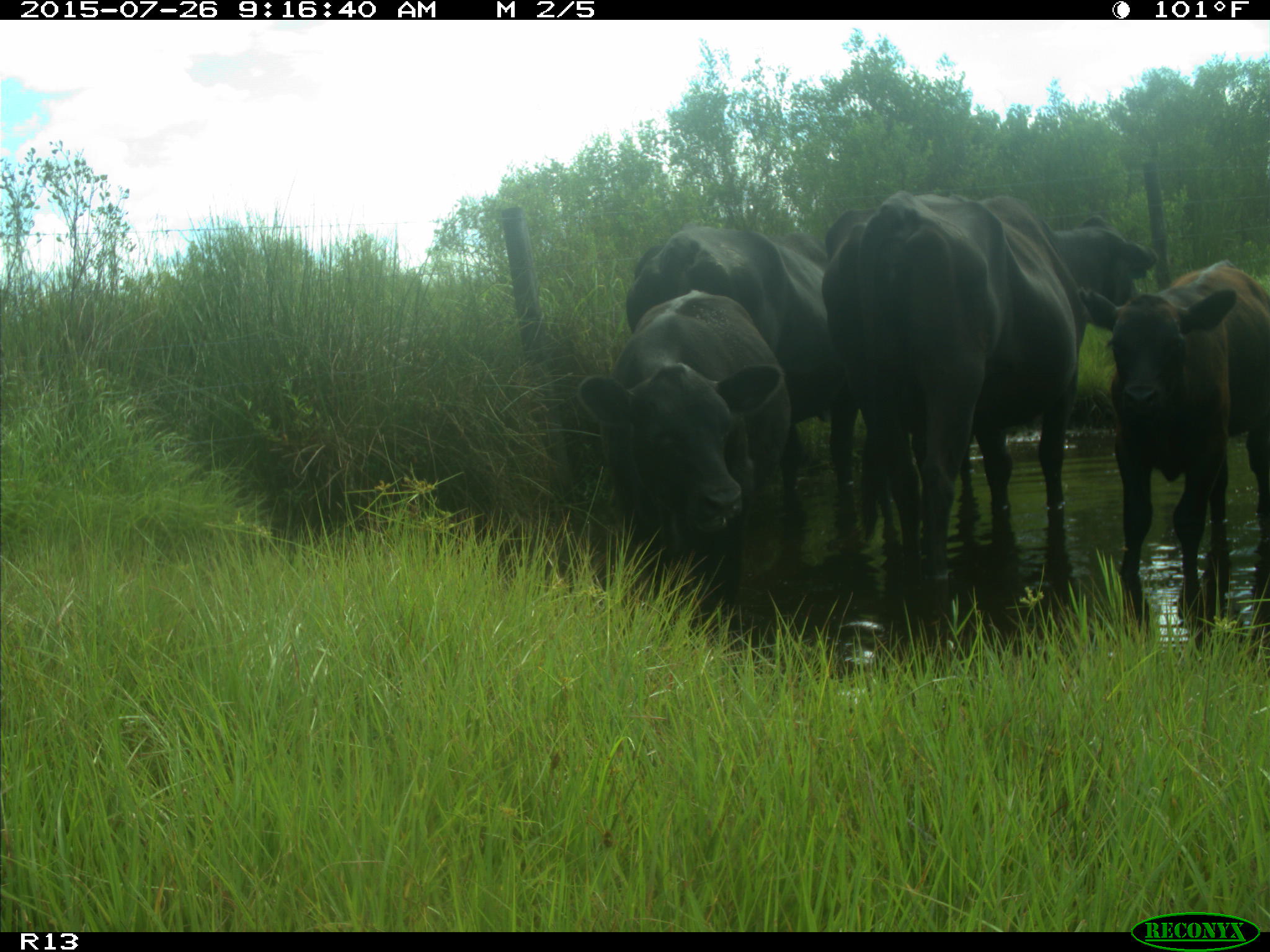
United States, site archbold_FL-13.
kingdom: Animalia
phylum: Chordata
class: Mammalia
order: Artiodactyla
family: Bovidae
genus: Bos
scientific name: Bos taurus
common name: domestic cow